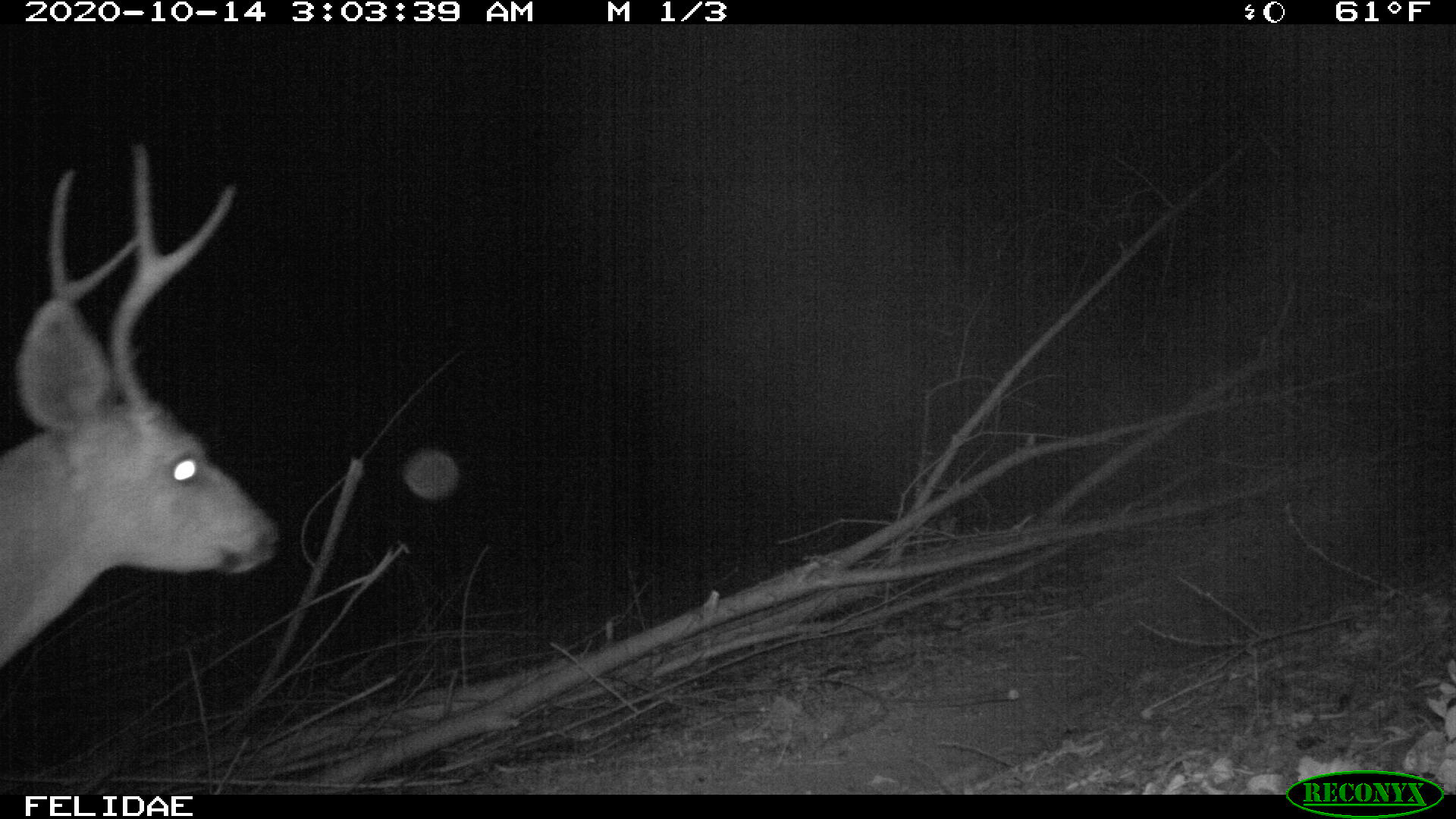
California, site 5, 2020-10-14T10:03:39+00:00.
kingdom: Animalia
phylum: Chordata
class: Mammalia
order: Artiodactyla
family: Cervidae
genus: Odocoileus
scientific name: Odocoileus hemionus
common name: mule deer